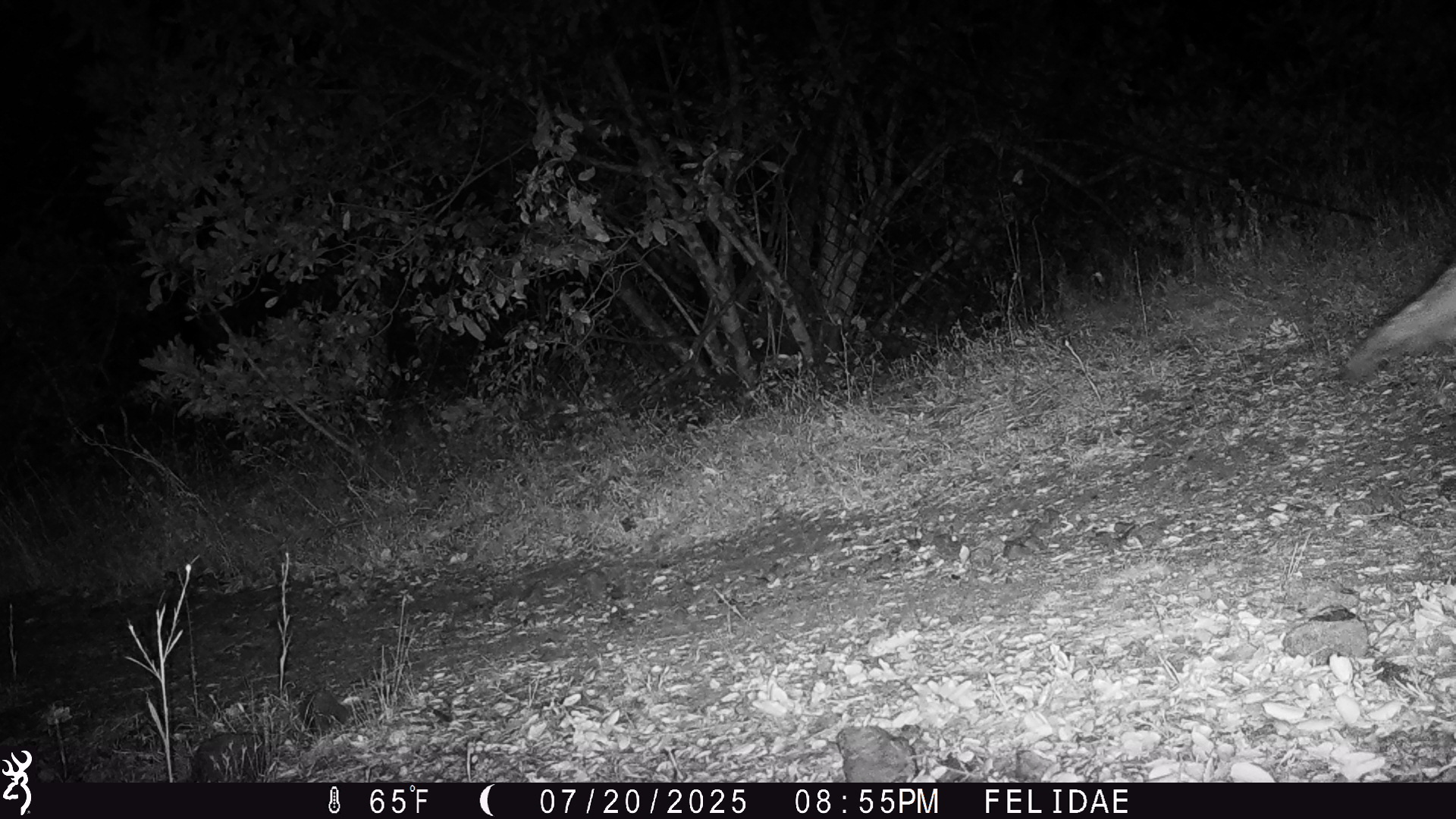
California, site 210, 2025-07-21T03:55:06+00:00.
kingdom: Animalia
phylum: Chordata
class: Mammalia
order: Carnivora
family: Canidae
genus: Canis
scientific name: Canis latrans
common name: coyote